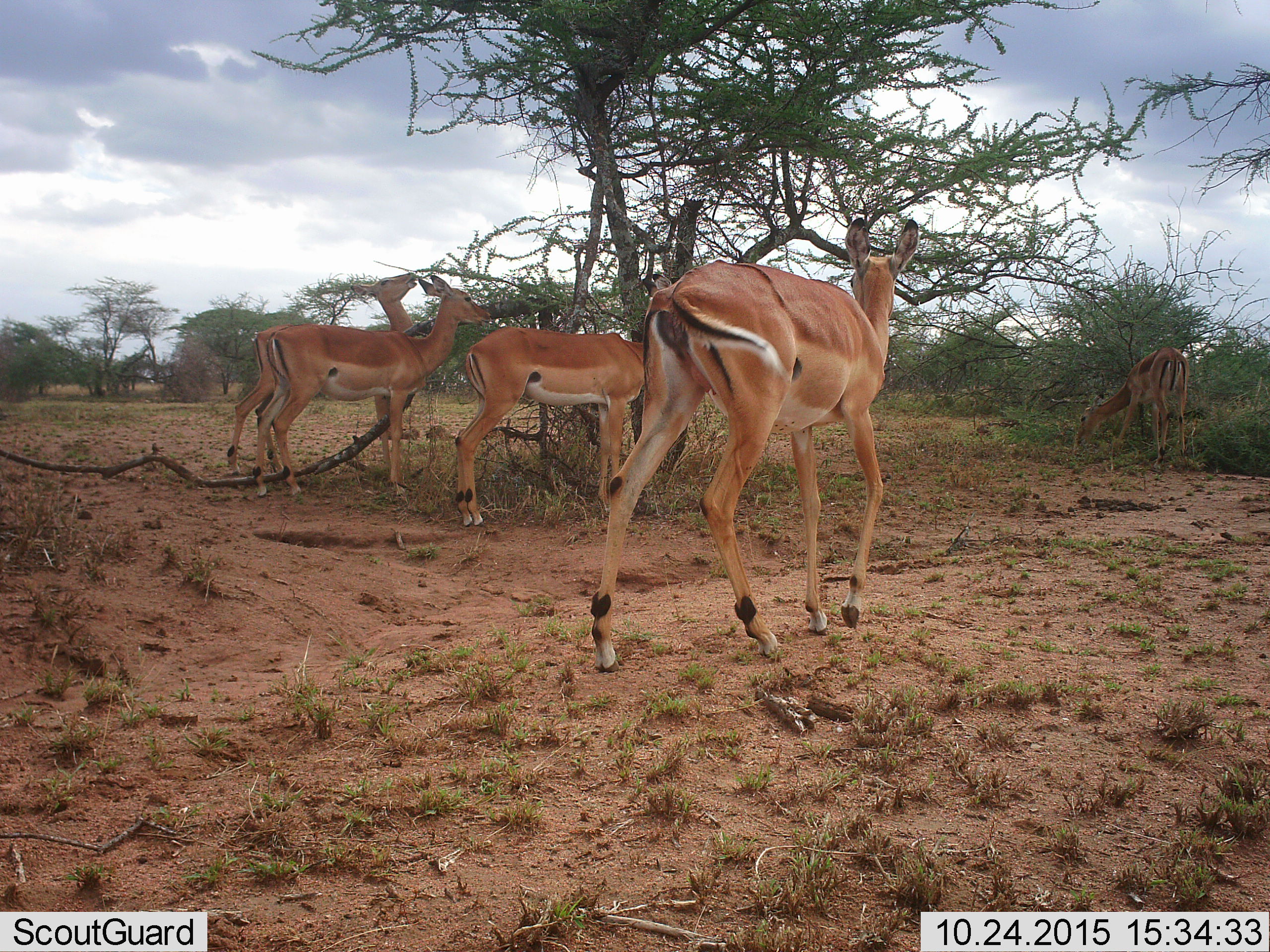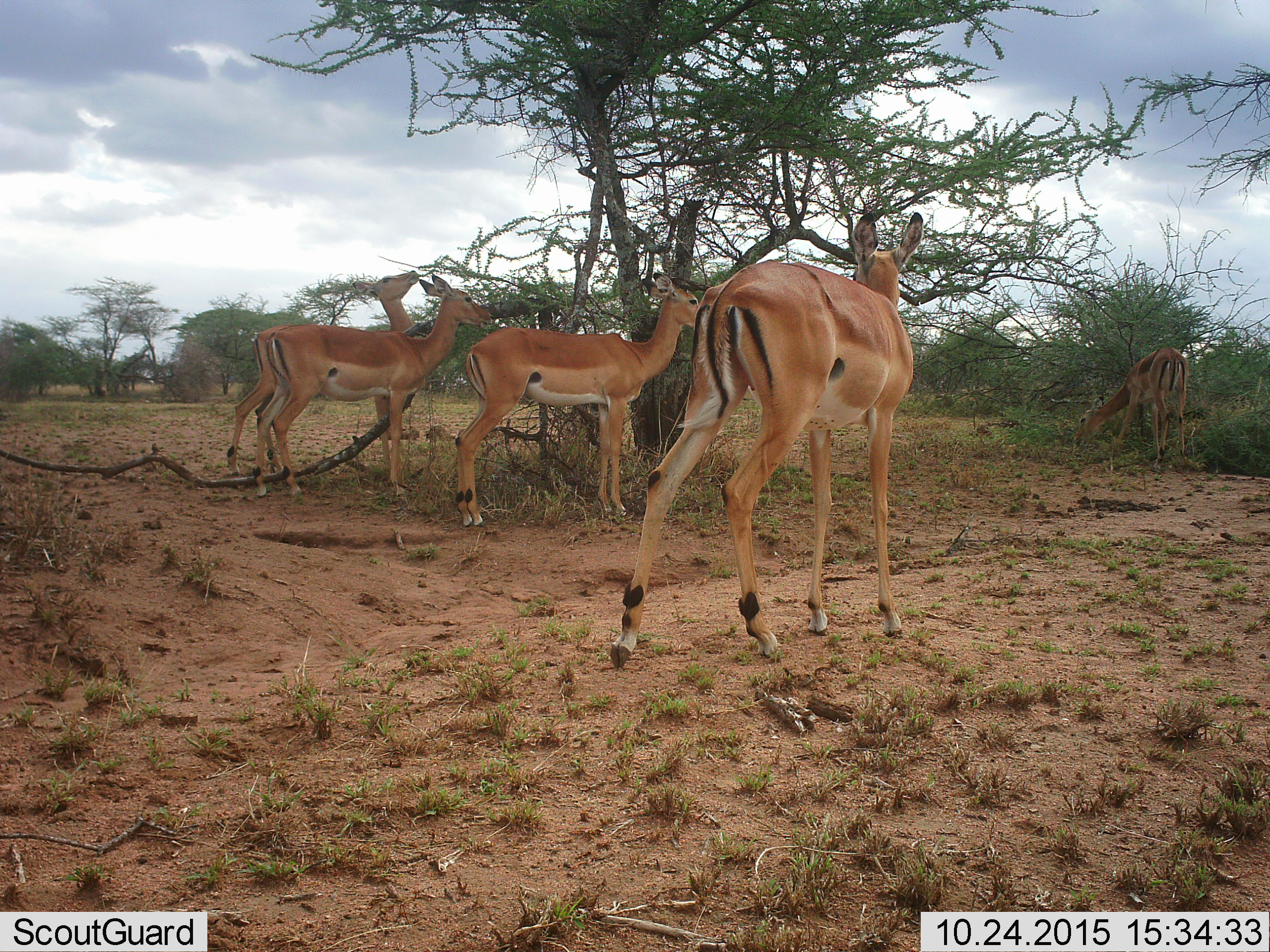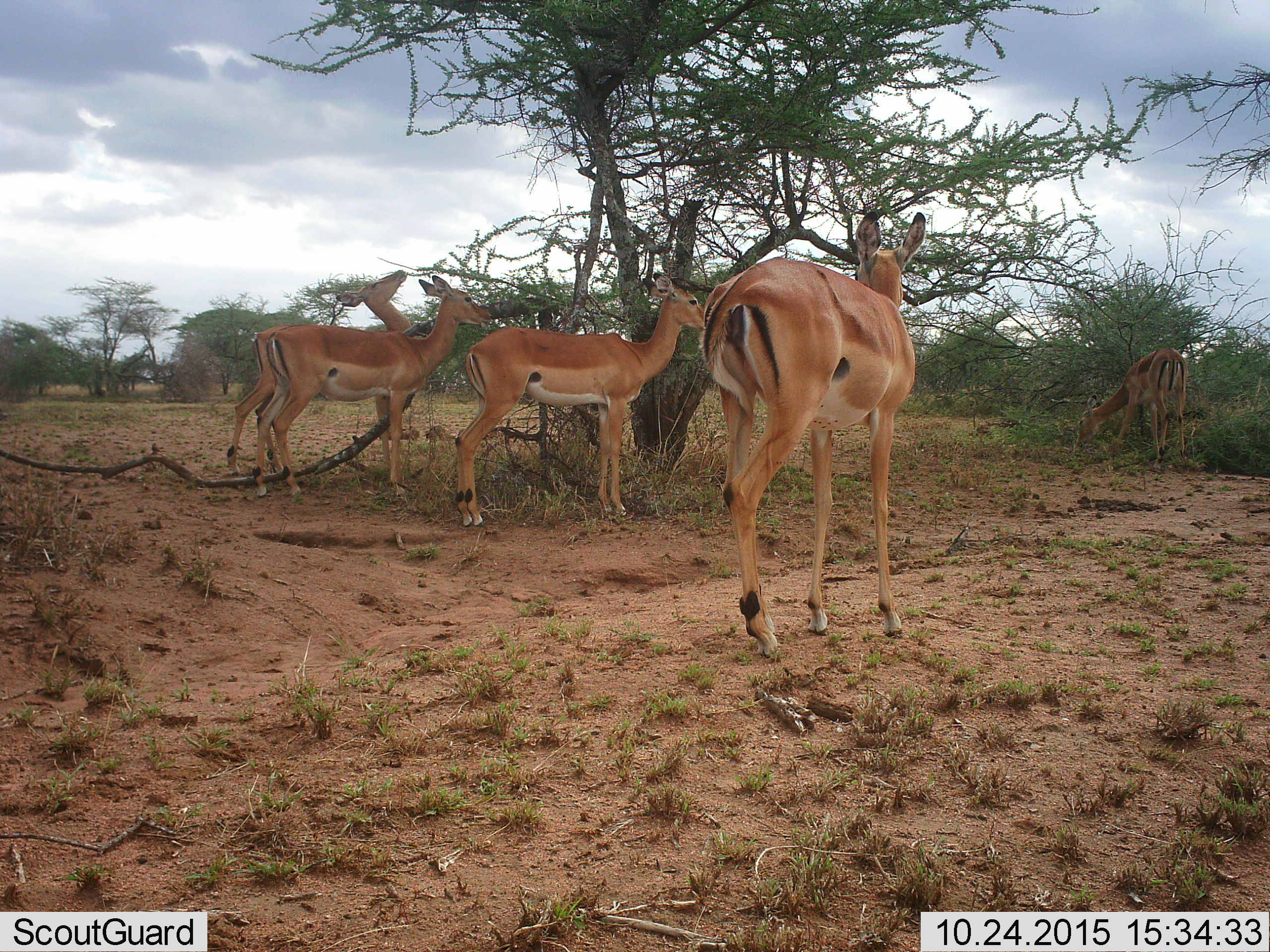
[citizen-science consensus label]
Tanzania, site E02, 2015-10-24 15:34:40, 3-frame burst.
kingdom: Animalia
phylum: Chordata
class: Mammalia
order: Artiodactyla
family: Bovidae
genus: Aepyceros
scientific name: Aepyceros melampus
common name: impala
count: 5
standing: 89%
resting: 11%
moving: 22%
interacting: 0%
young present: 0%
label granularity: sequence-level